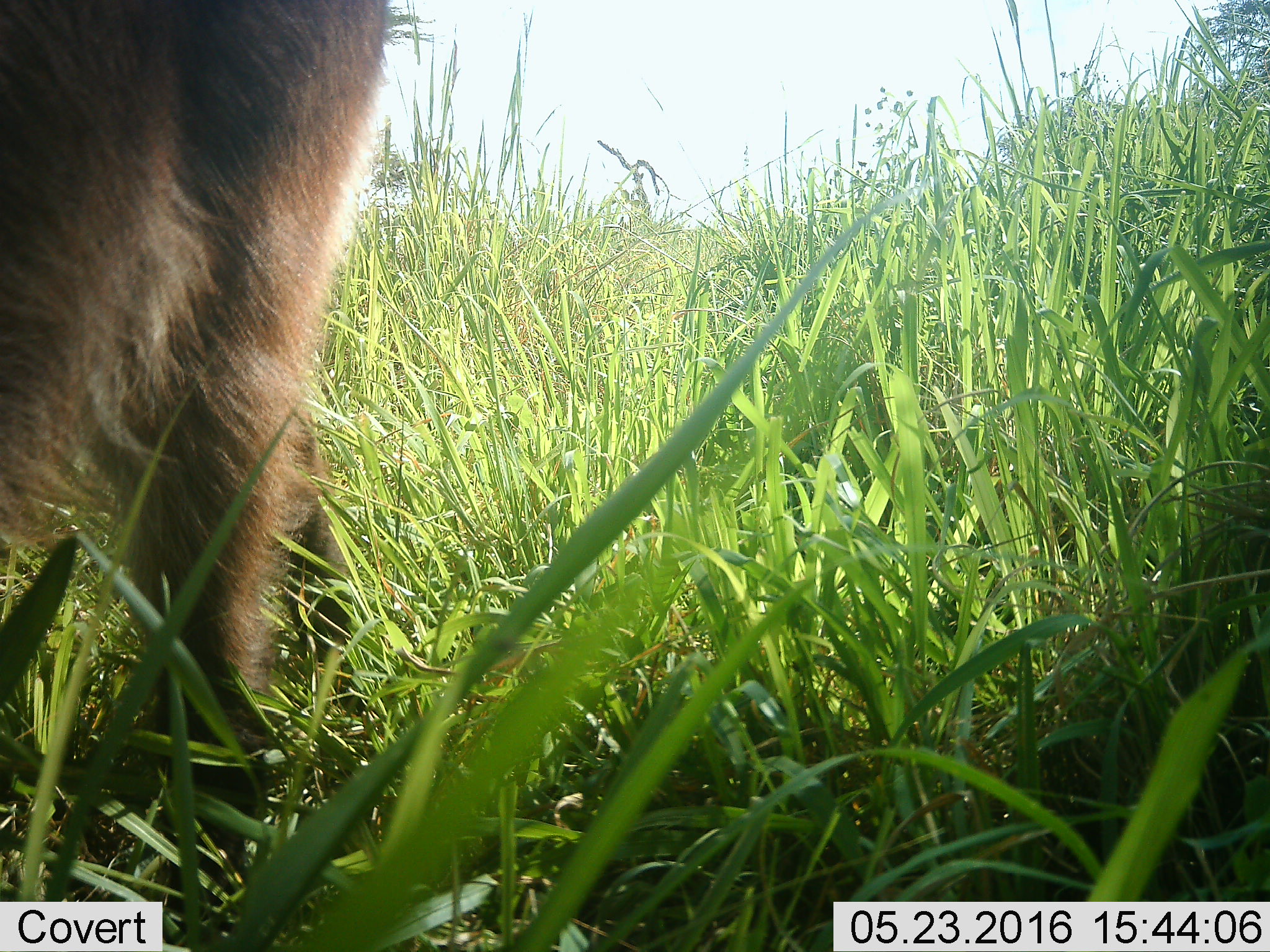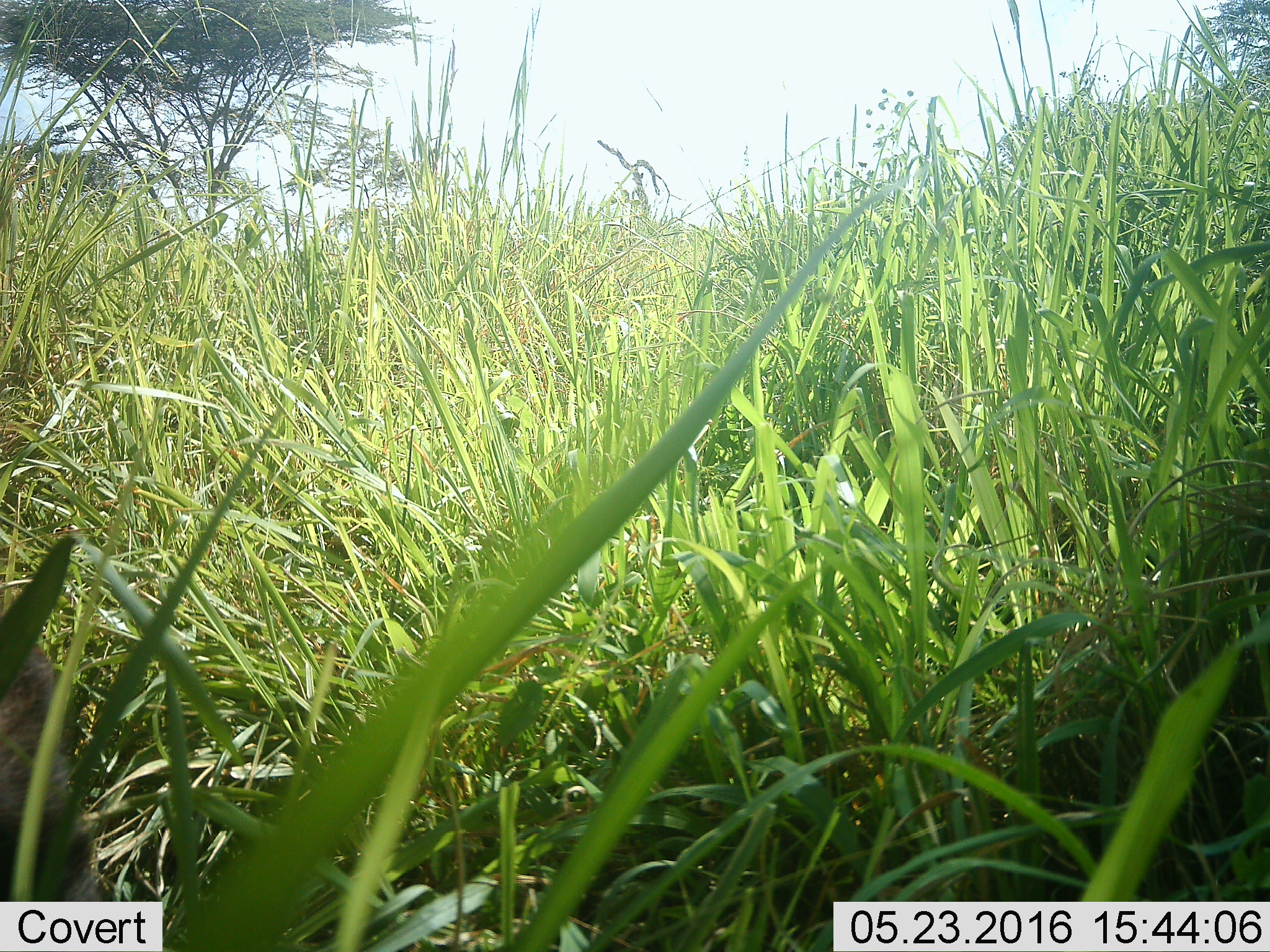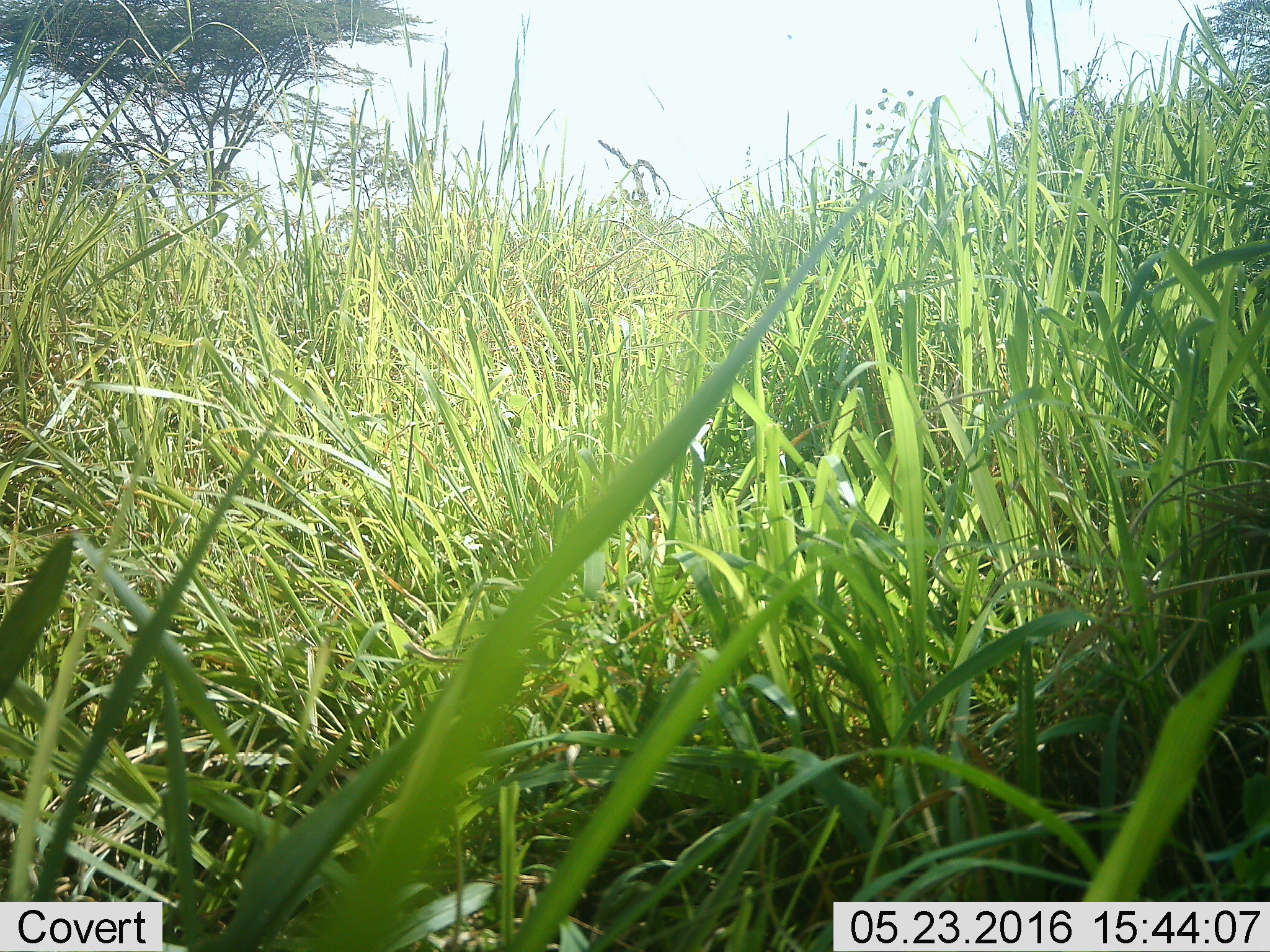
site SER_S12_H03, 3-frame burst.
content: unidentified animal